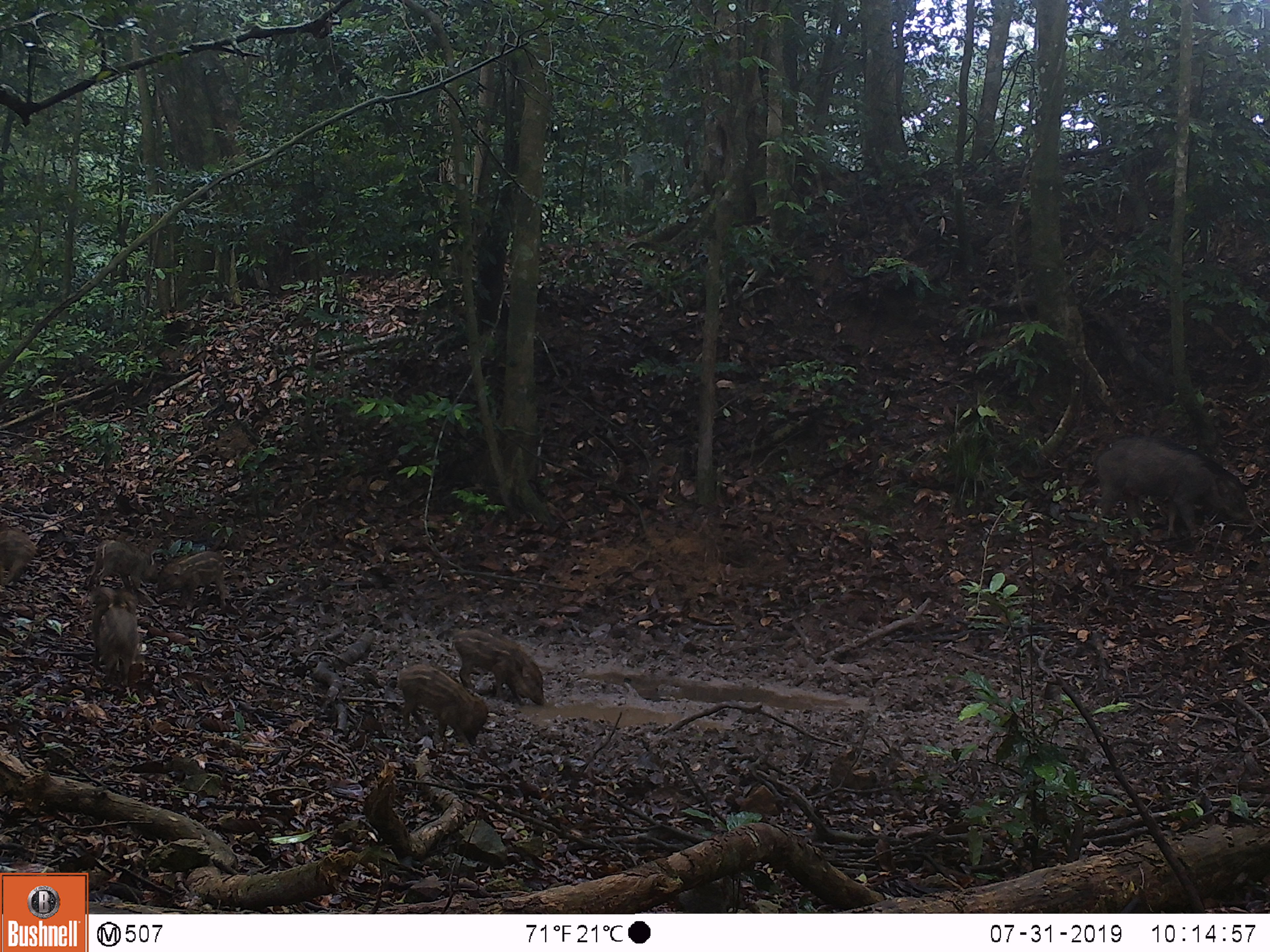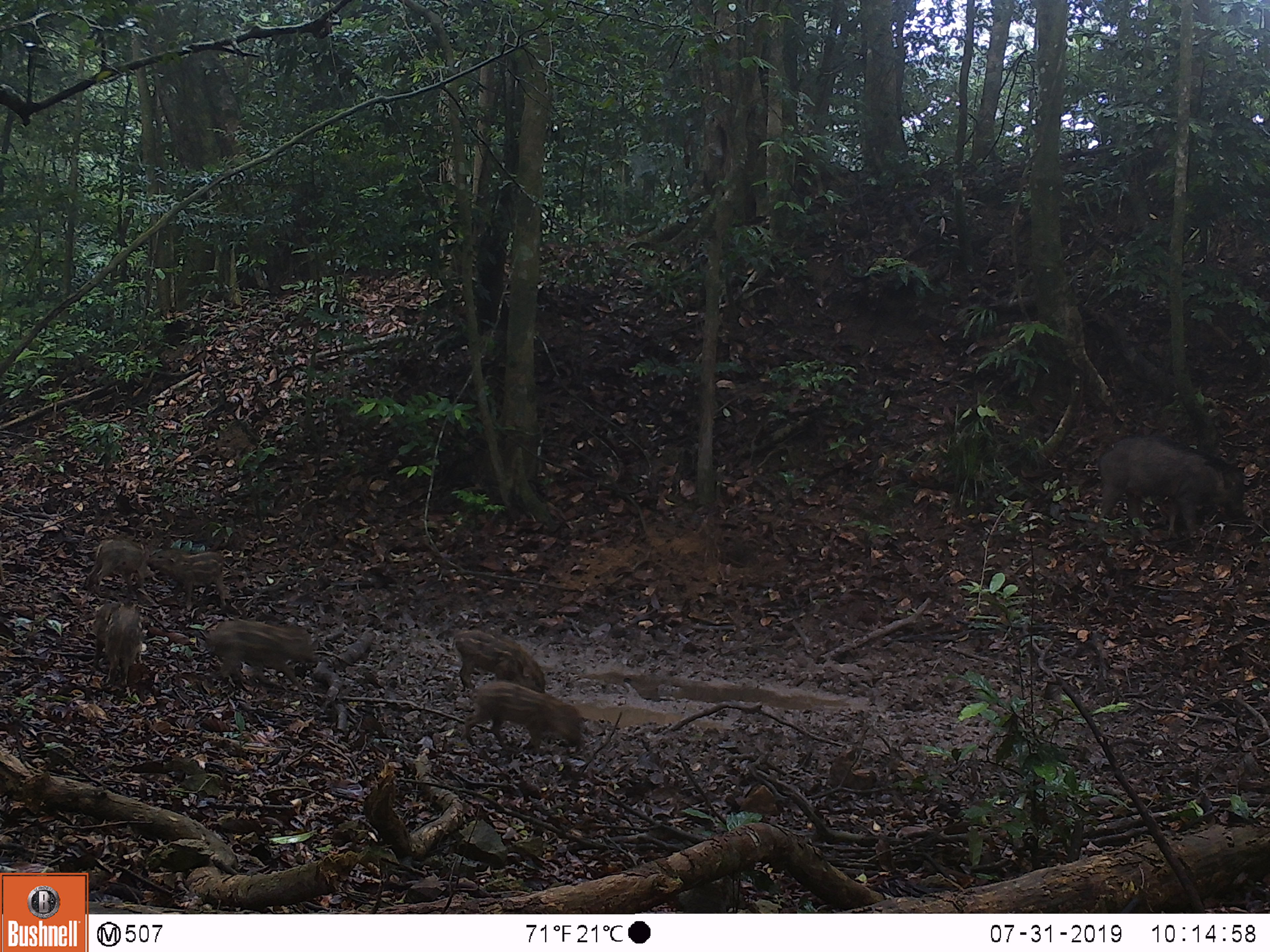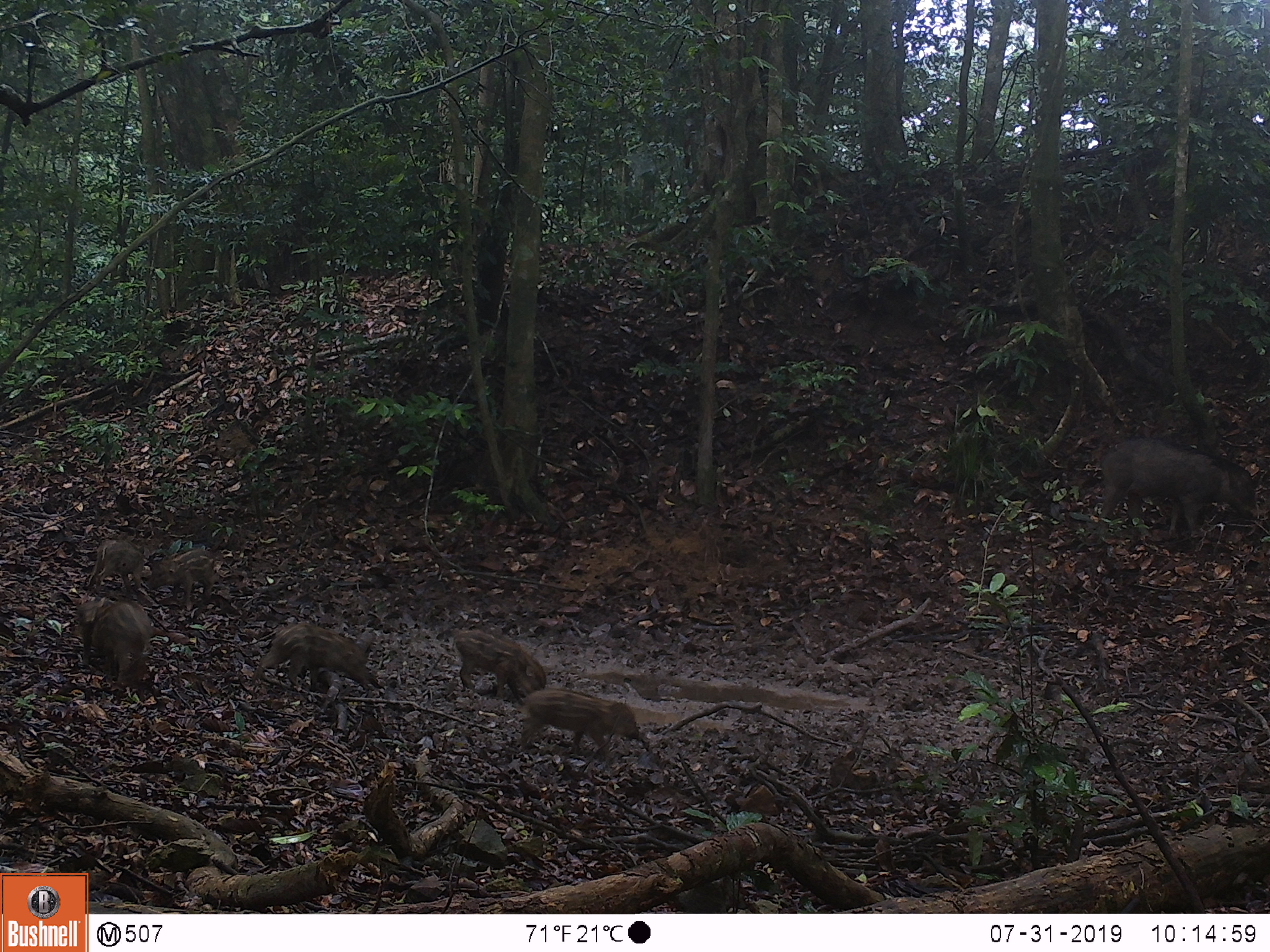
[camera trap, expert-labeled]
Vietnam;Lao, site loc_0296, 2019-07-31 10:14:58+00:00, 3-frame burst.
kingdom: Animalia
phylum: Chordata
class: Mammalia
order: Artiodactyla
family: Suidae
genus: Sus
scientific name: Sus scrofa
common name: eurasian wild pig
Eurasian wild pig (Sus scrofa). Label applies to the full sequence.